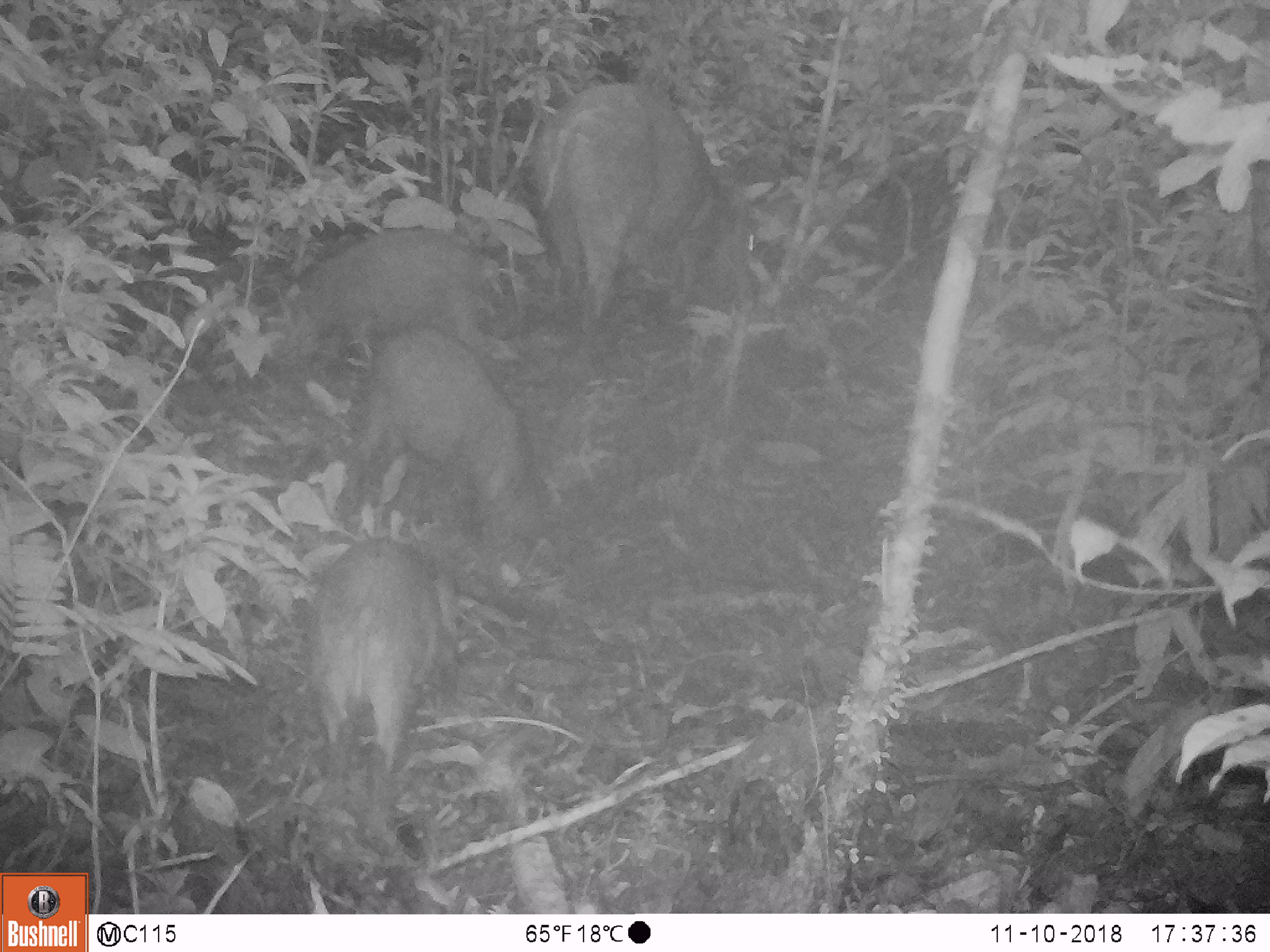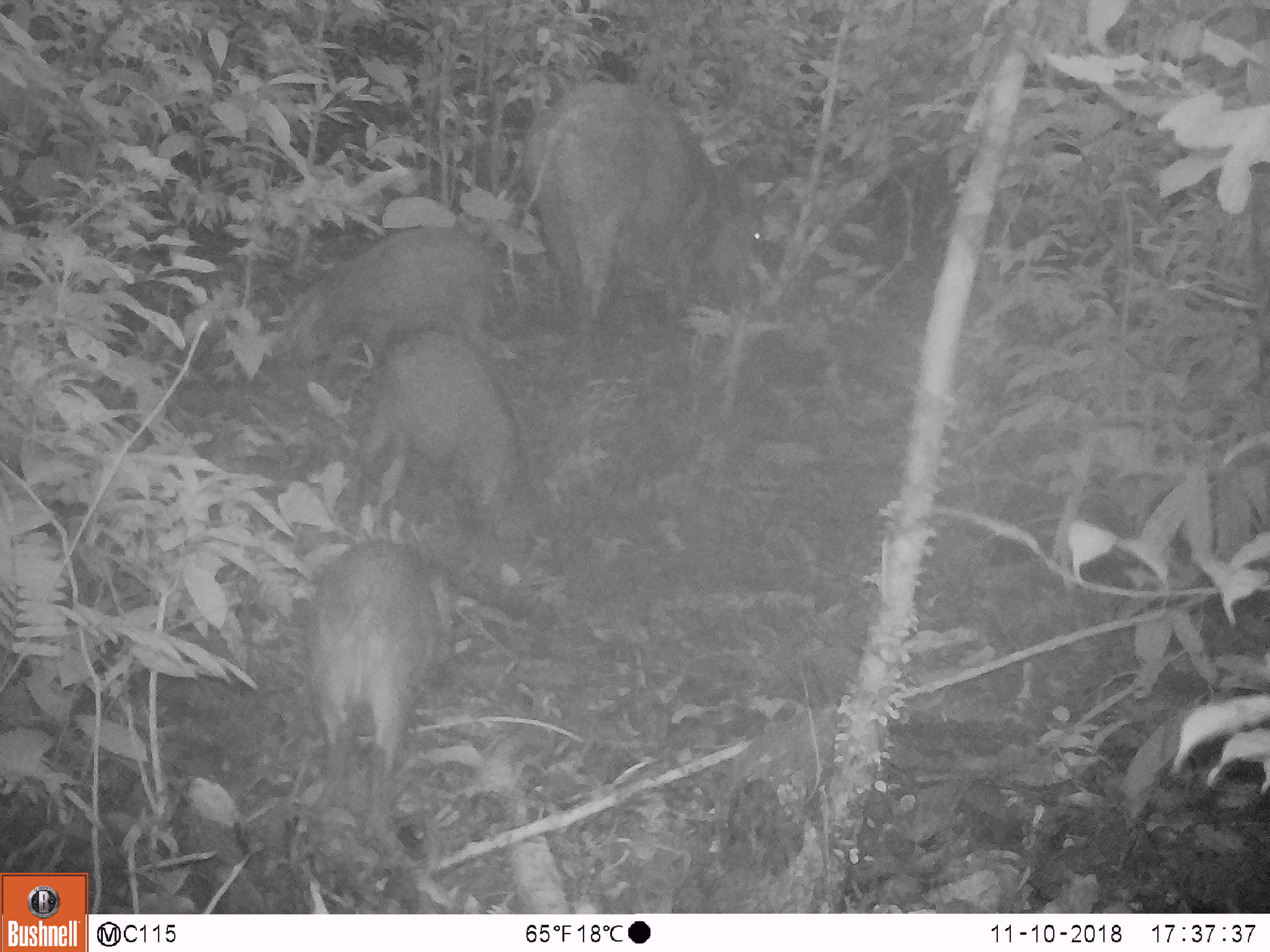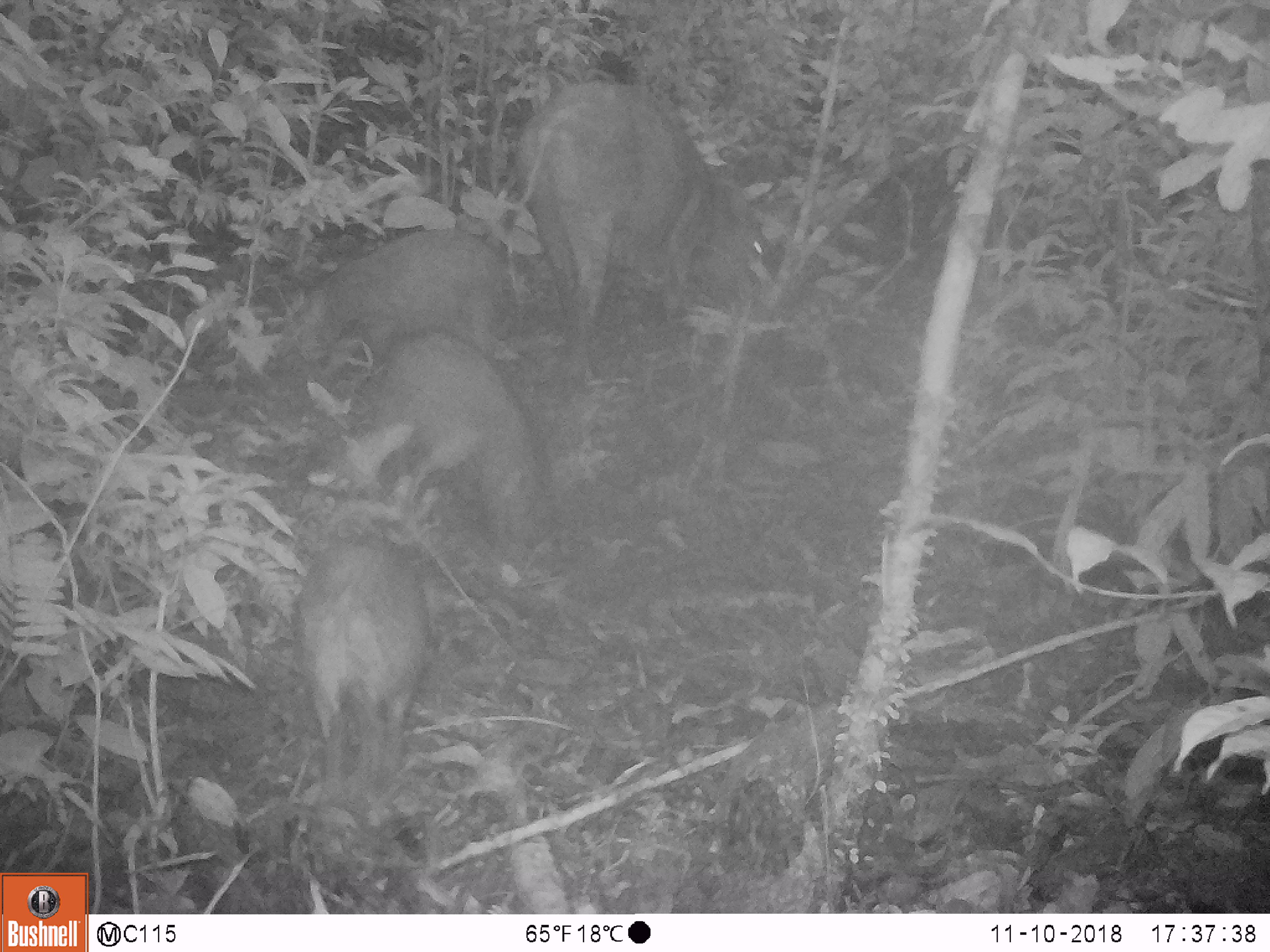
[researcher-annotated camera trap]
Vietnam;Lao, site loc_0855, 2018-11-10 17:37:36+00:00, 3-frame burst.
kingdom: Animalia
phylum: Chordata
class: Mammalia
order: Artiodactyla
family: Suidae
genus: Sus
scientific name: Sus scrofa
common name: eurasian wild pig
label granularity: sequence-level